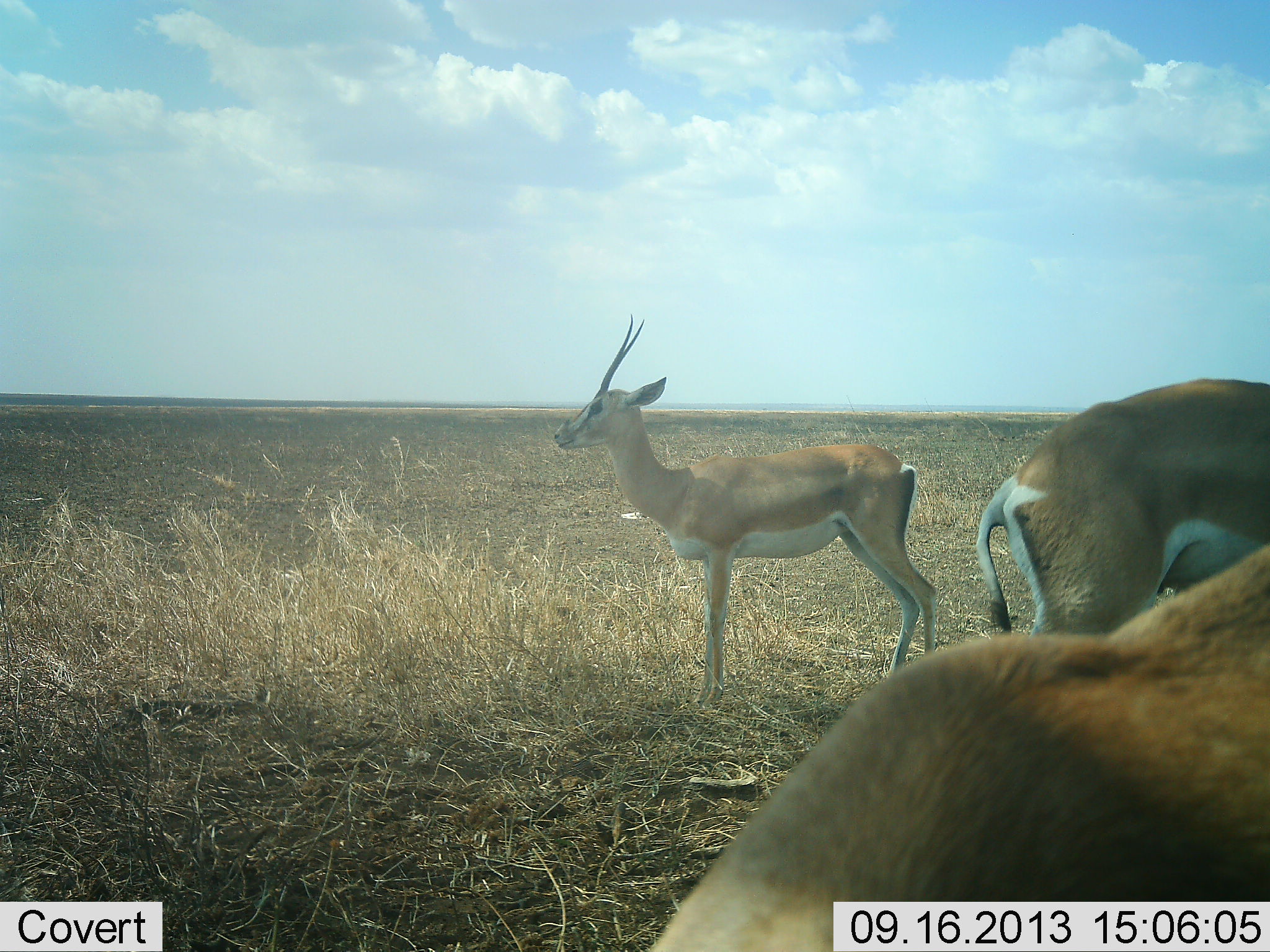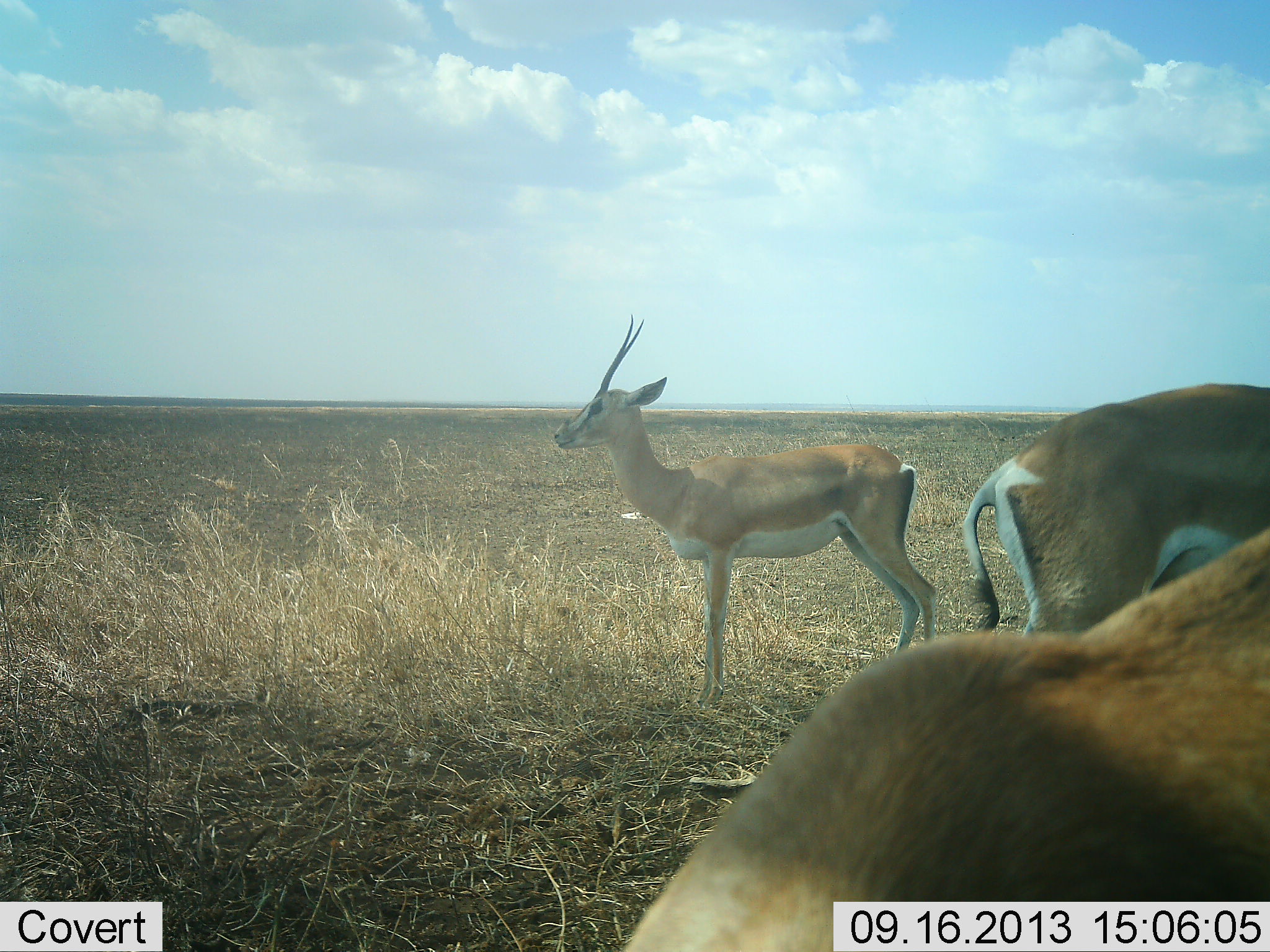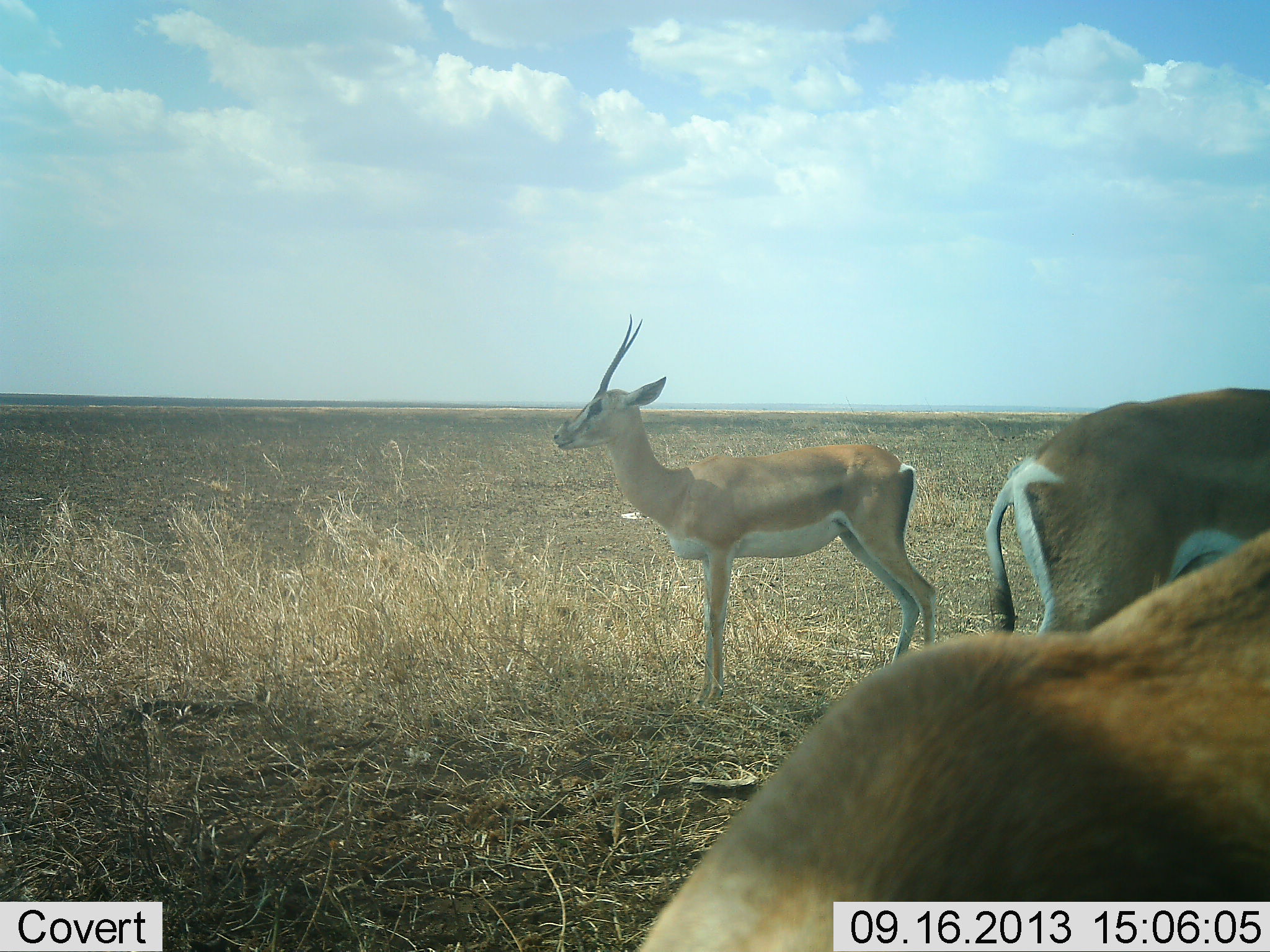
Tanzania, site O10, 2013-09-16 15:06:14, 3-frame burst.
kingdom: Animalia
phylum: Chordata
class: Mammalia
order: Artiodactyla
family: Bovidae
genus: Nanger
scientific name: Nanger granti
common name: grant's gazelle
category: gazellegrants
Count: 3.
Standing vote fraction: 90%.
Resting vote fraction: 0%.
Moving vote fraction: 0%.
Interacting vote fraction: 0%.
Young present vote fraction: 10%.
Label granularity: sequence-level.